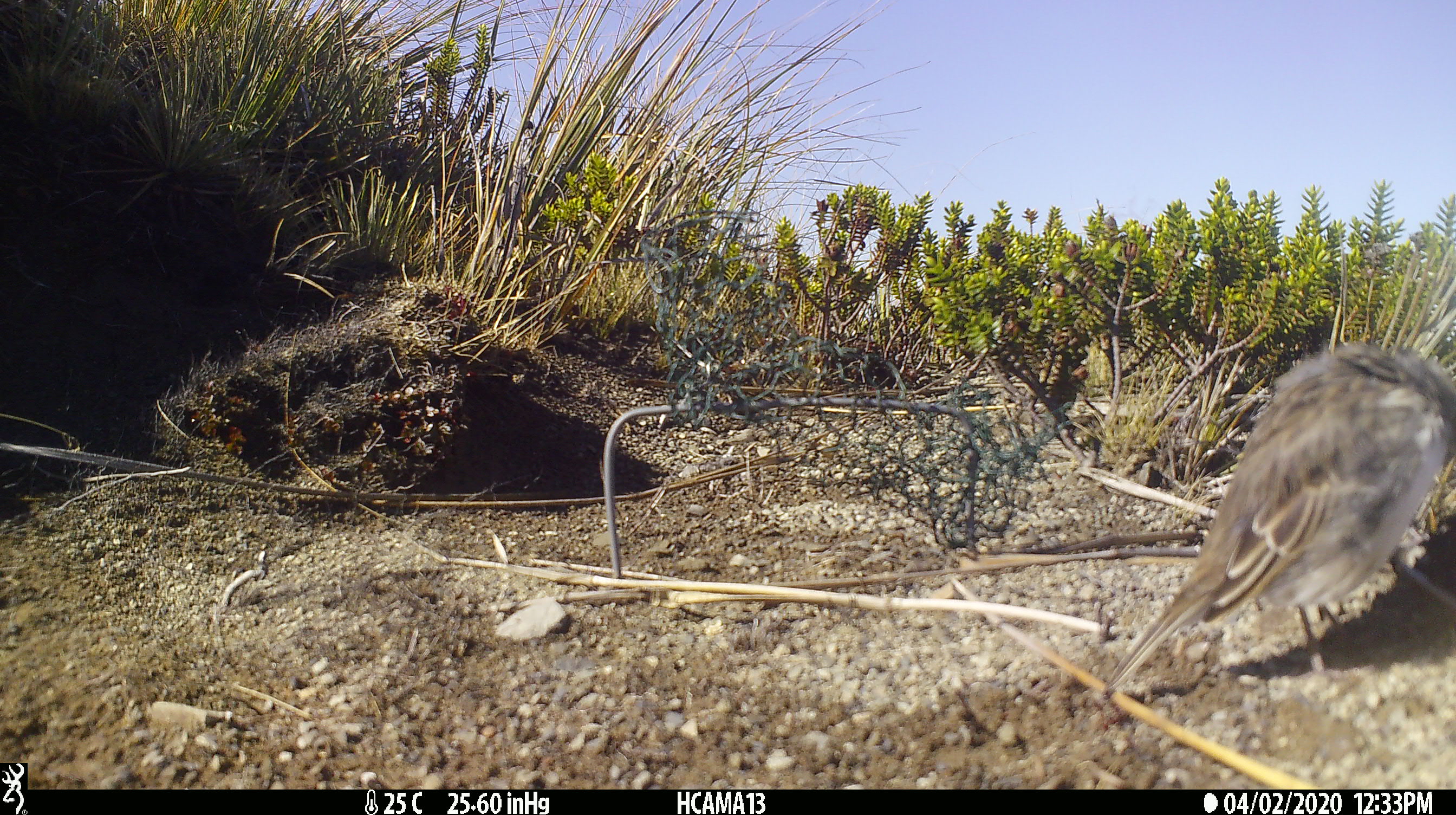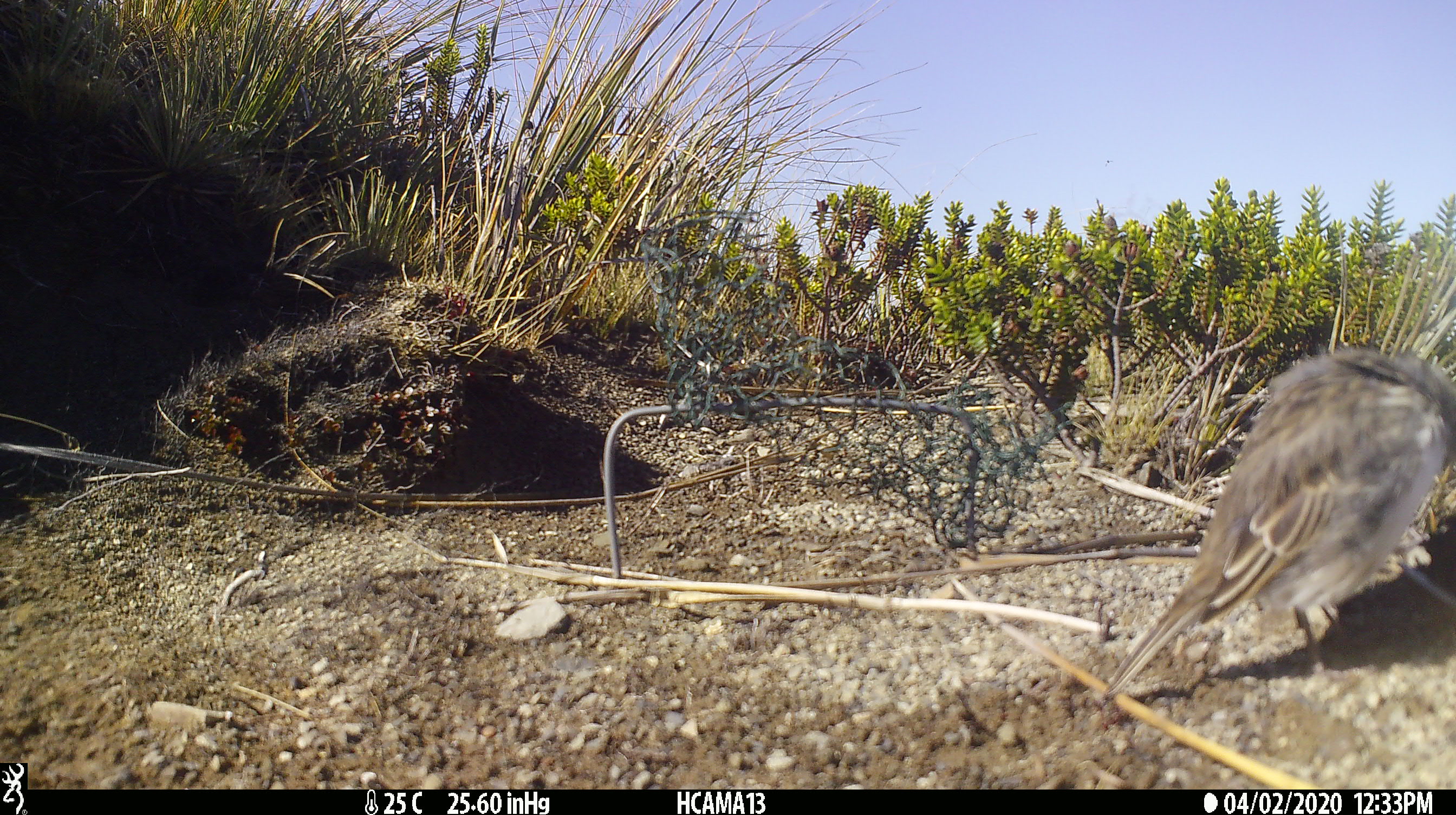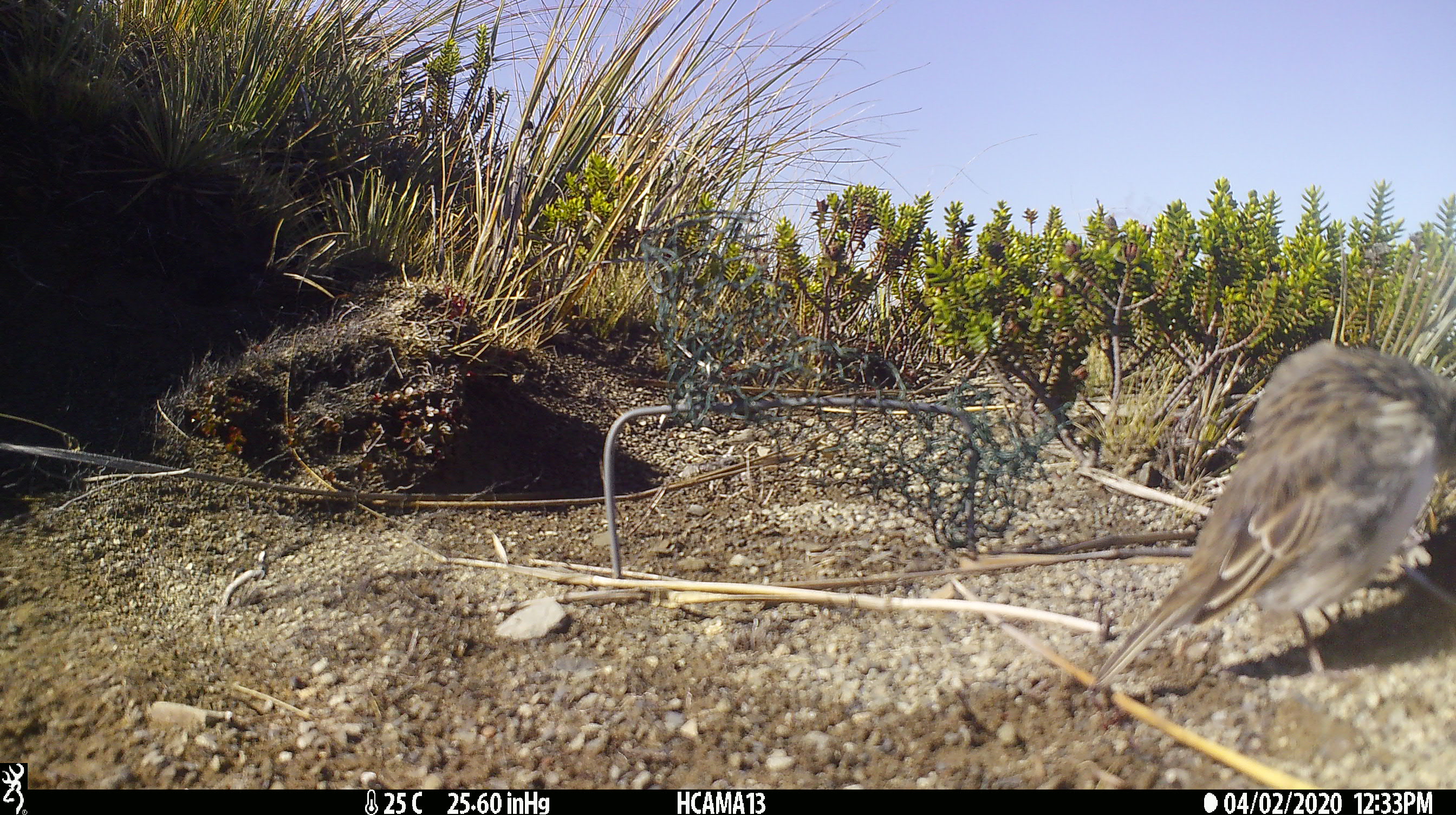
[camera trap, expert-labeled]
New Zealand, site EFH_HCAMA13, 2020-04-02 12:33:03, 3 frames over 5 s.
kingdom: Animalia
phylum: Chordata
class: Aves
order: Passeriformes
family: Motacillidae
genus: Anthus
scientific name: Anthus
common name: pipit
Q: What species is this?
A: Pipit (Anthus).